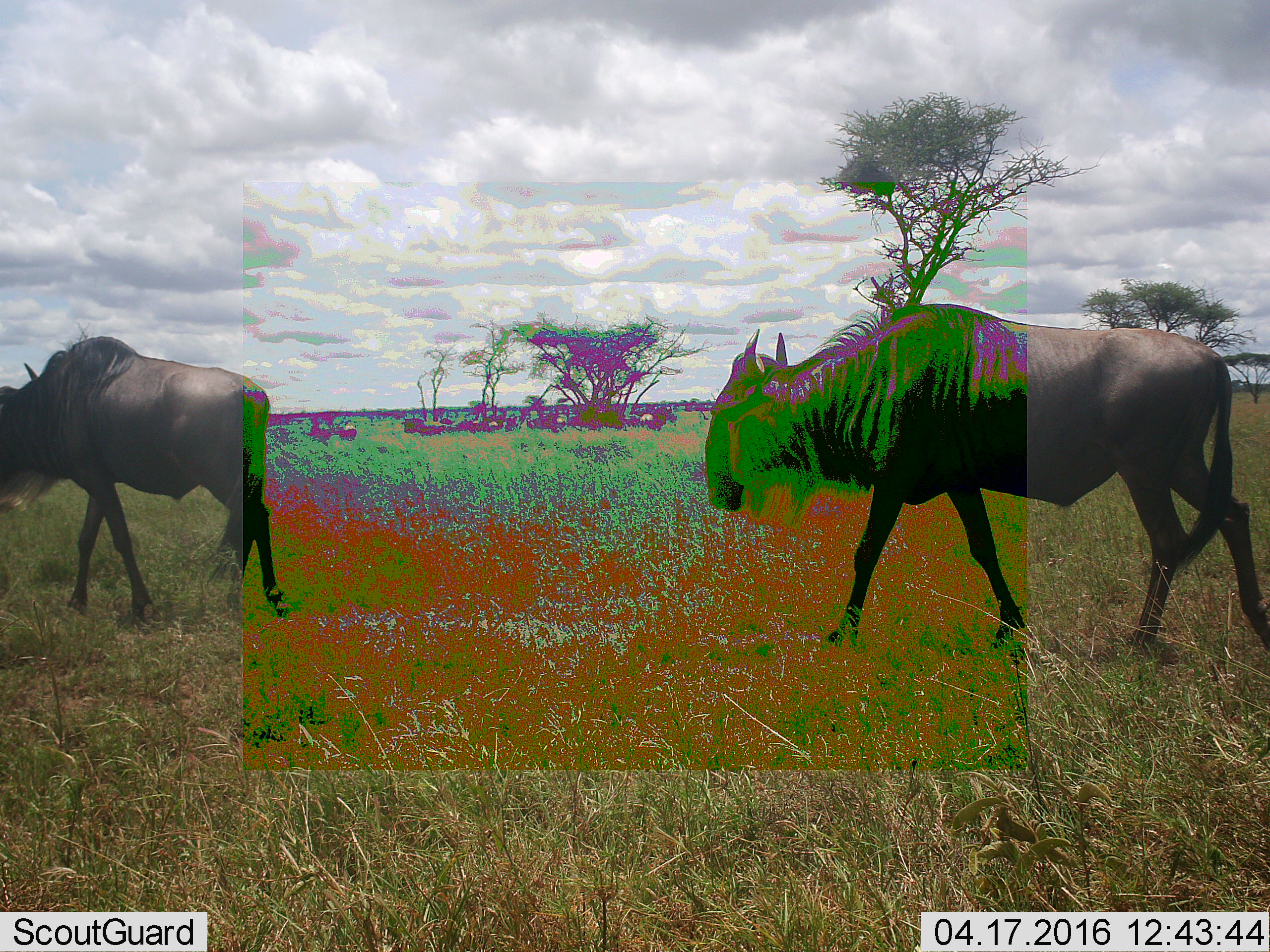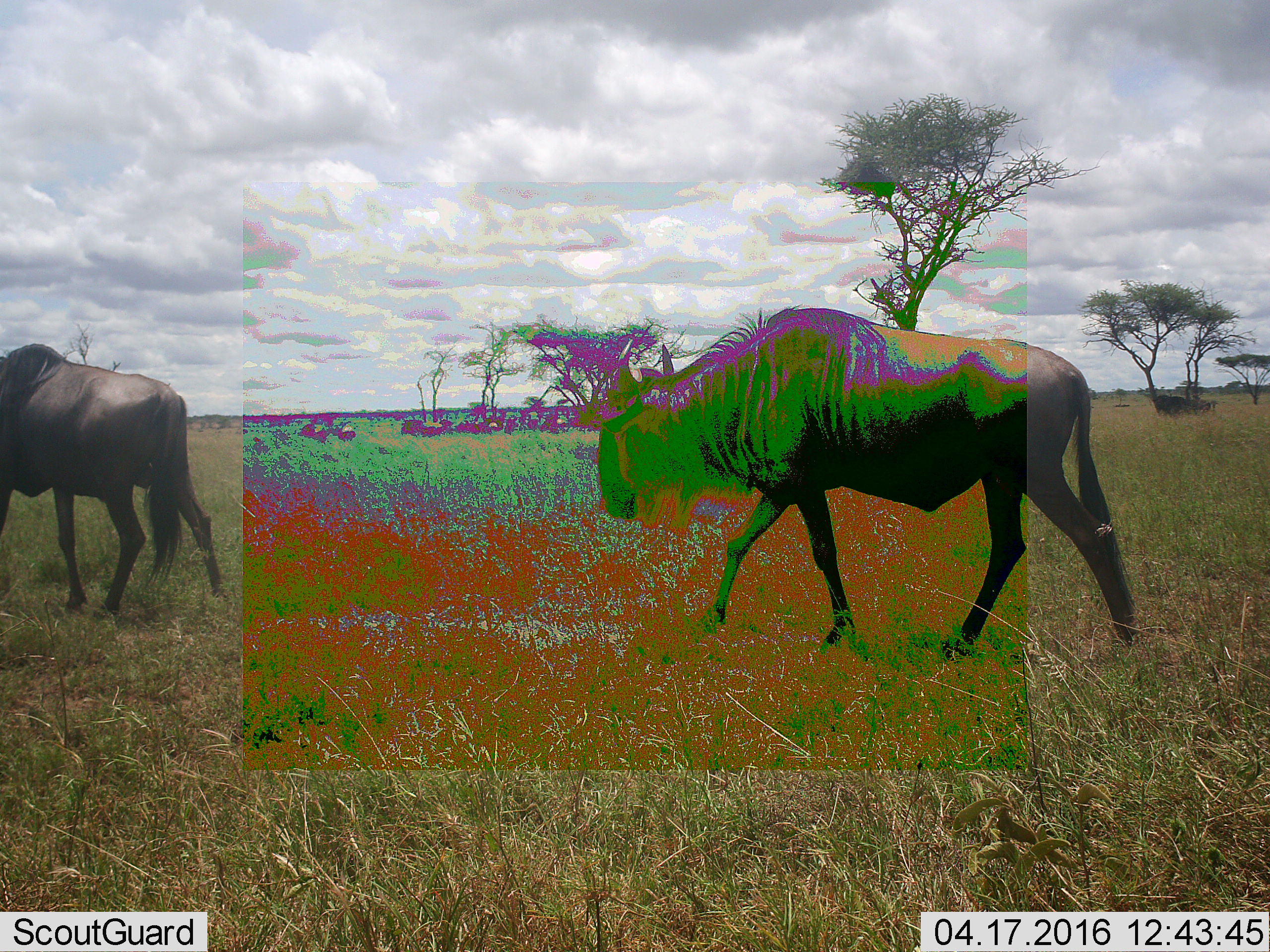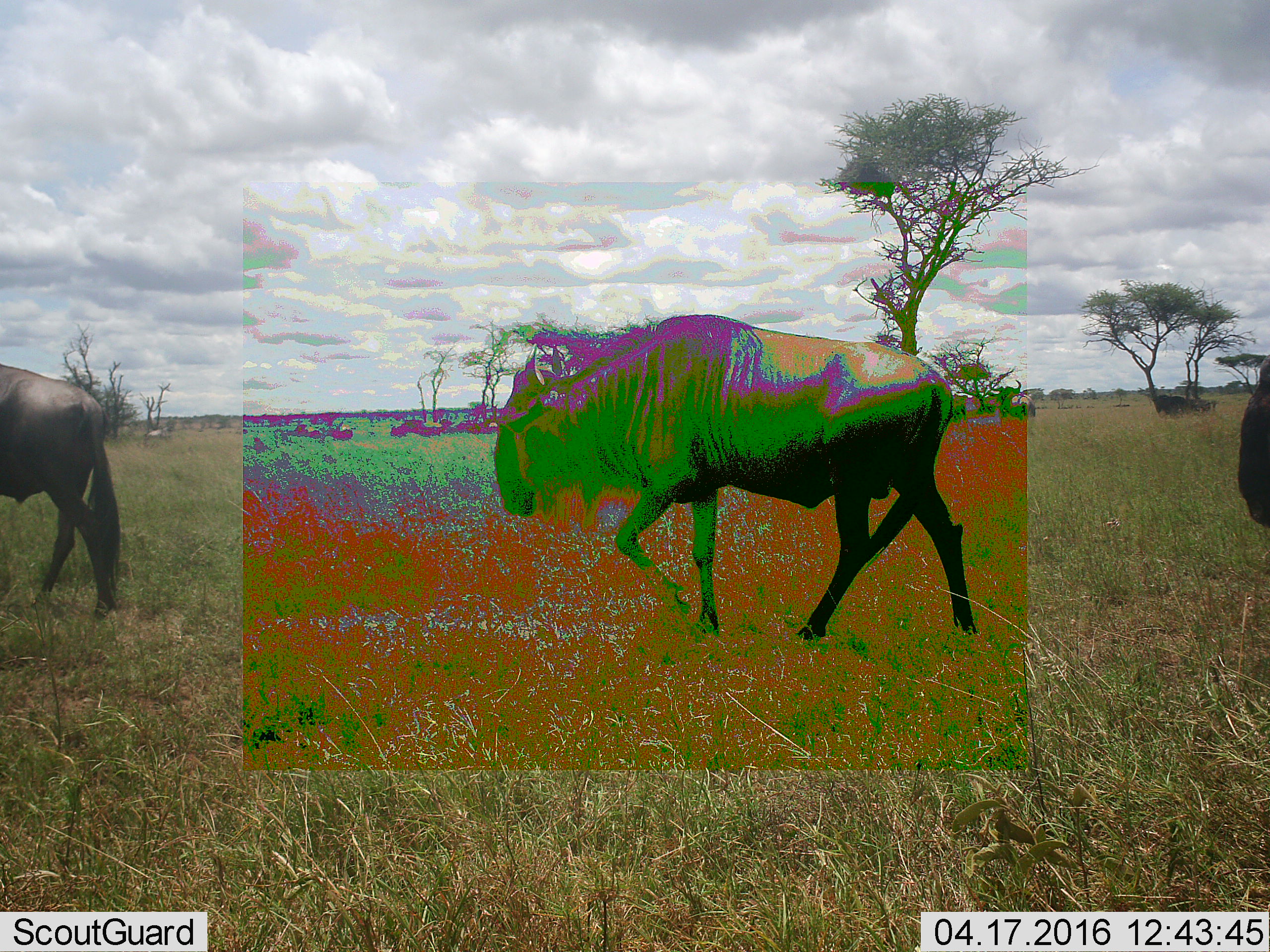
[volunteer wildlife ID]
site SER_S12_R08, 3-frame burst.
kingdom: Animalia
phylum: Chordata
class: Mammalia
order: Artiodactyla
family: Bovidae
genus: Connochaetes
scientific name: Connochaetes taurinus taurinus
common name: blue wildebeest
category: wildebeestblue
Wildebeestblue (blue wildebeest) (Connochaetes taurinus taurinus), count 11-50. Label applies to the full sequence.